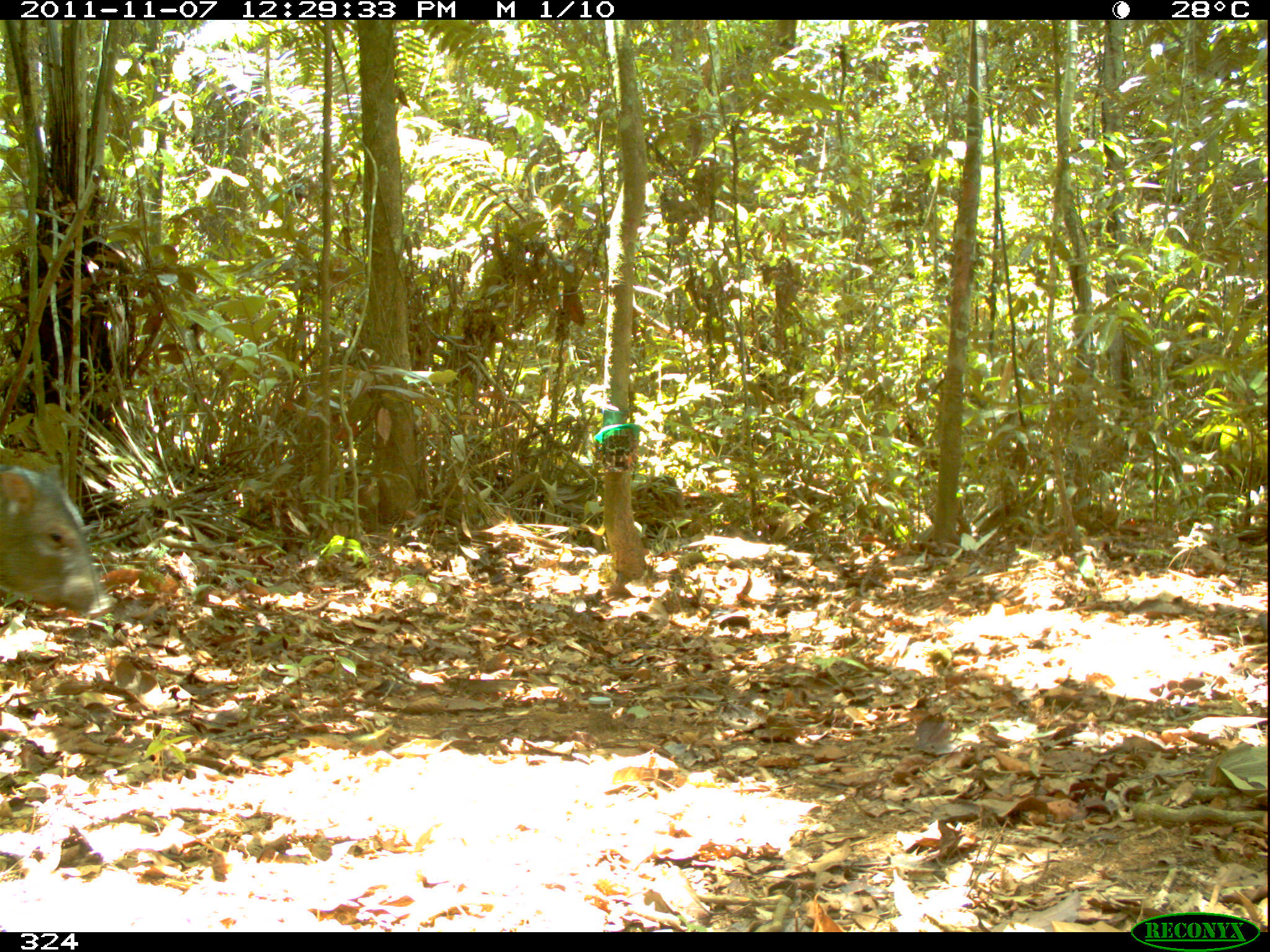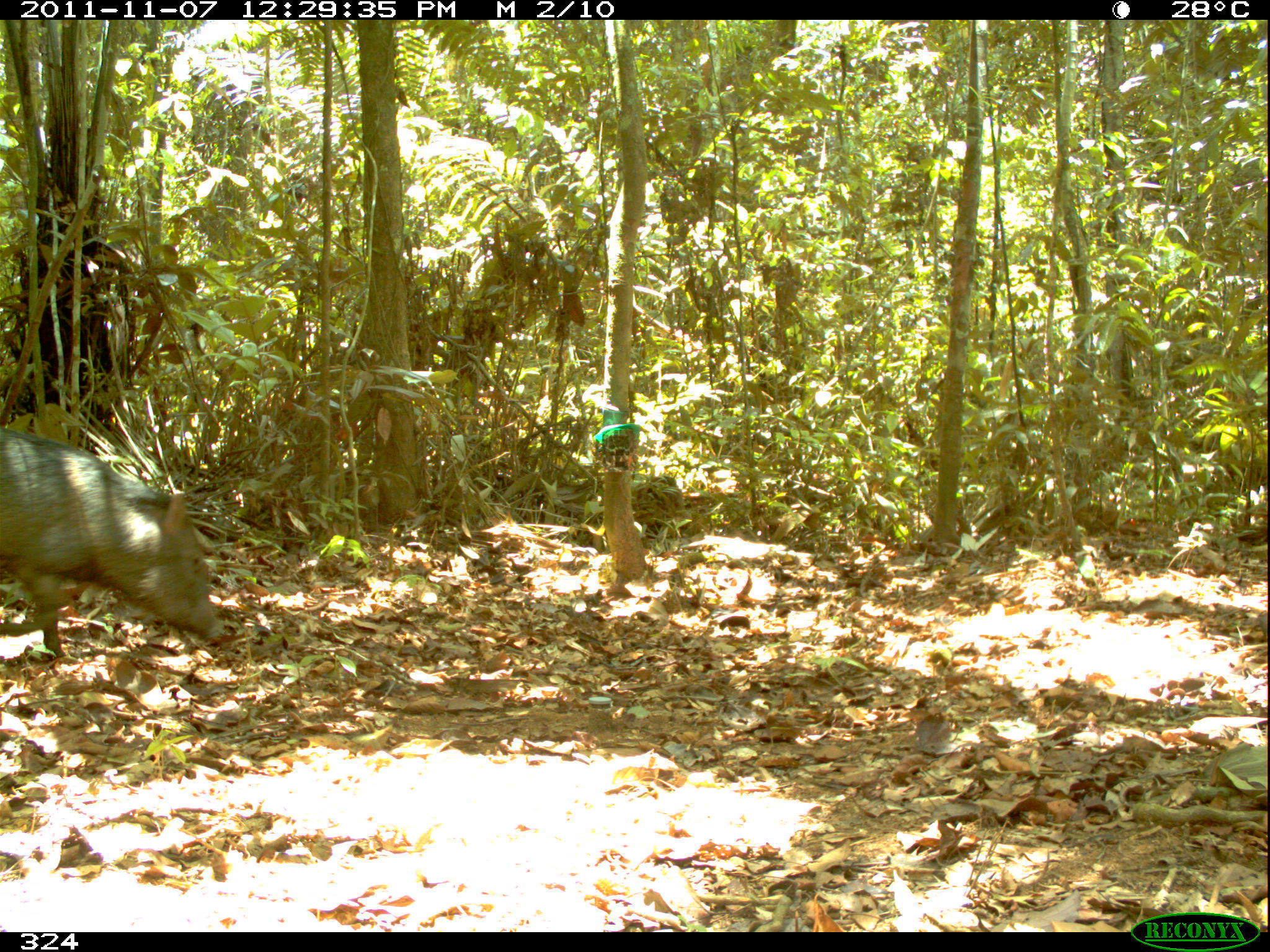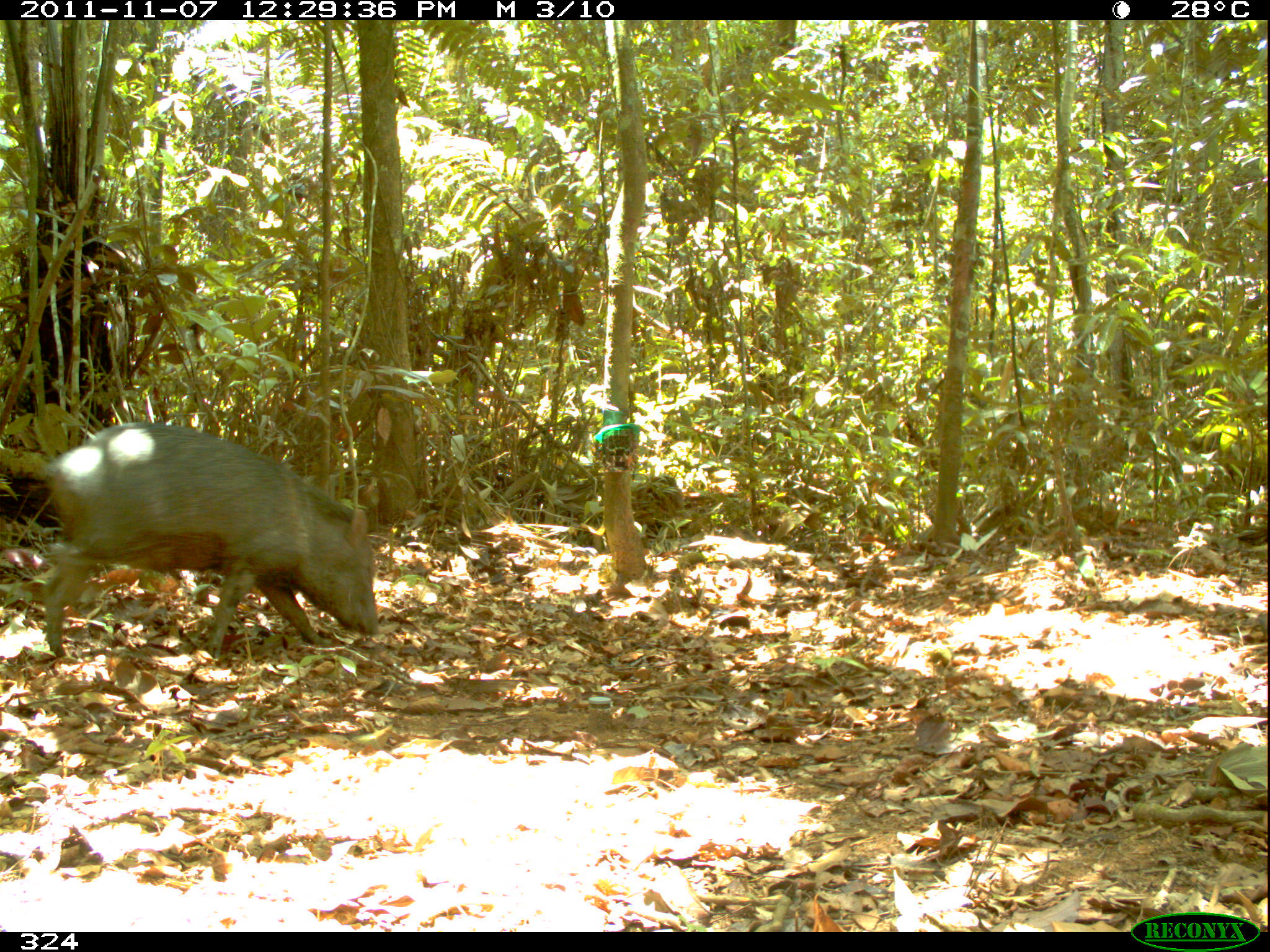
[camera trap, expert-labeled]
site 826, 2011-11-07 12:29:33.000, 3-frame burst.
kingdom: Animalia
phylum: Chordata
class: Mammalia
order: Artiodactyla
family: Tayassuidae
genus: Pecari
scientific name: Pecari tajacu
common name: collared peccary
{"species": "Pecari tajacu (collared peccary)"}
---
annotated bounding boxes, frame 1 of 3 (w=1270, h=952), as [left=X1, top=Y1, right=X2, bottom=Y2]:
pecari tajacu: [left=0, top=462, right=118, bottom=618]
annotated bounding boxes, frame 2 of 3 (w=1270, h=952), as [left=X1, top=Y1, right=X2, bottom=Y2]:
pecari tajacu: [left=0, top=429, right=226, bottom=656]